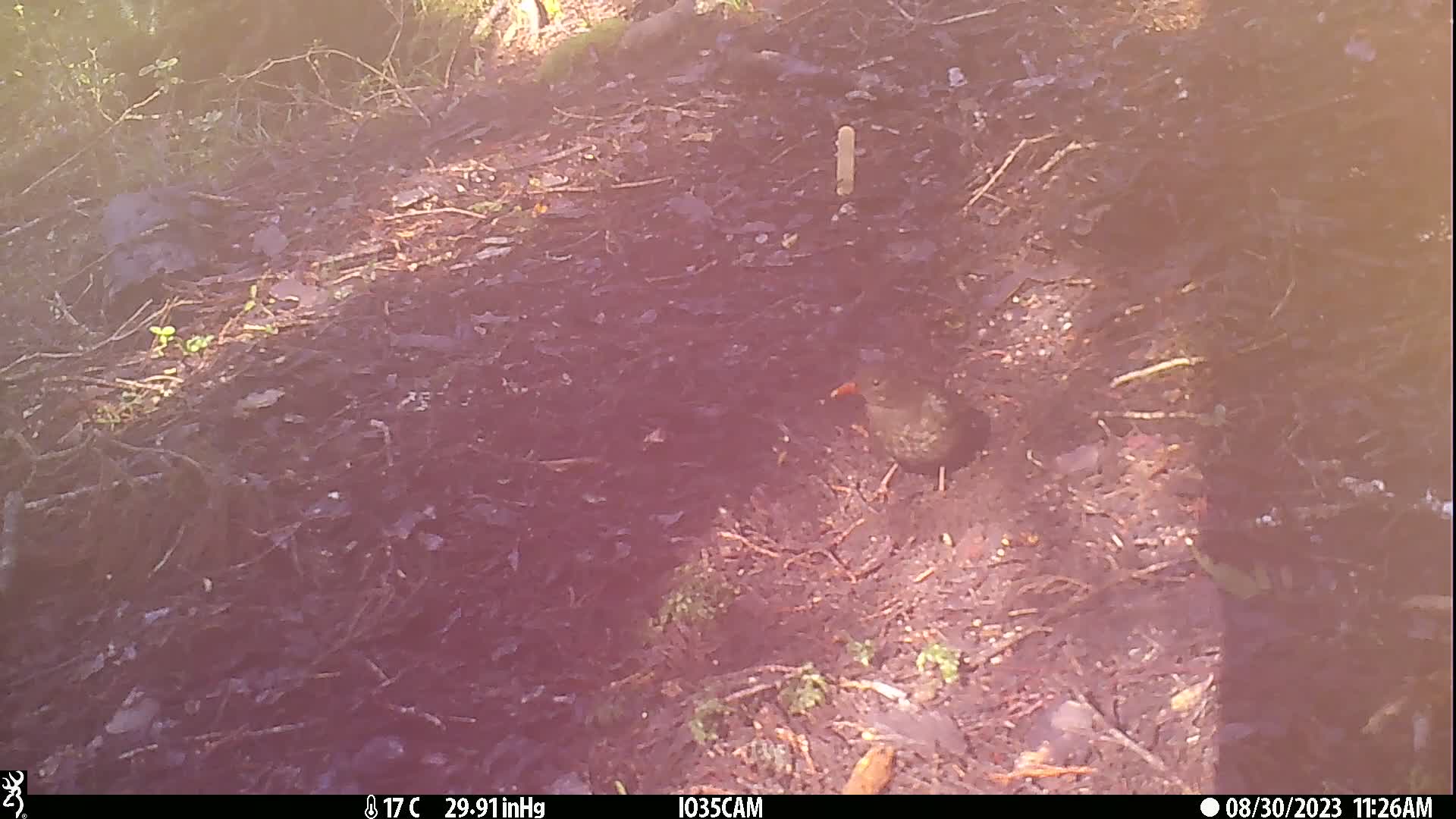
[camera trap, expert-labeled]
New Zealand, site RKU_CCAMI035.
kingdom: Animalia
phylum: Chordata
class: Aves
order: Passeriformes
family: Turdidae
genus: Turdus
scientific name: Turdus merula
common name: eurasian blackbird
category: blackbird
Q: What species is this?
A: Blackbird (eurasian blackbird) (Turdus merula).